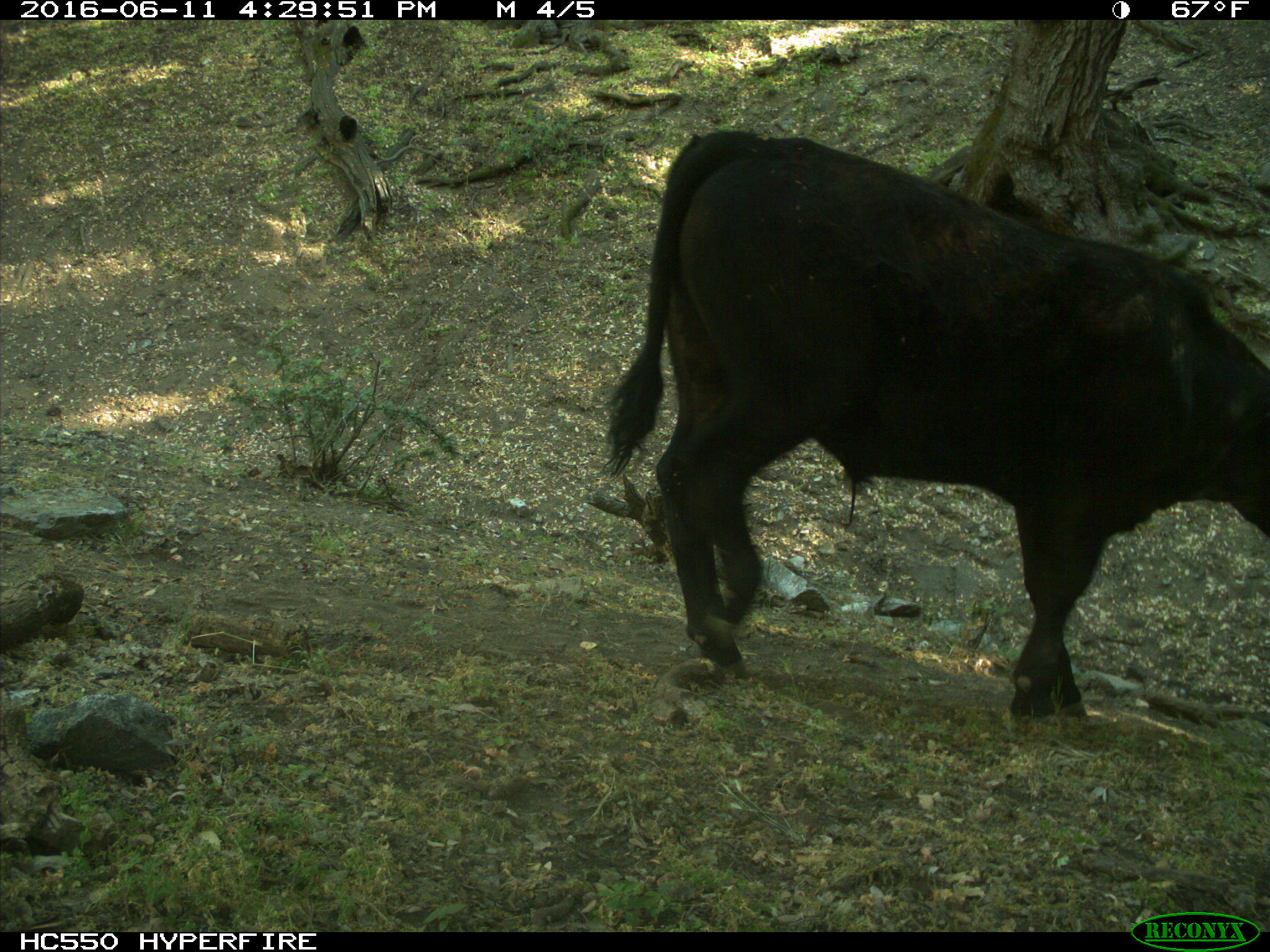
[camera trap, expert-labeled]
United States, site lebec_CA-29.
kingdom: Animalia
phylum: Chordata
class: Mammalia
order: Artiodactyla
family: Bovidae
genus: Bos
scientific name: Bos taurus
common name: domestic cow